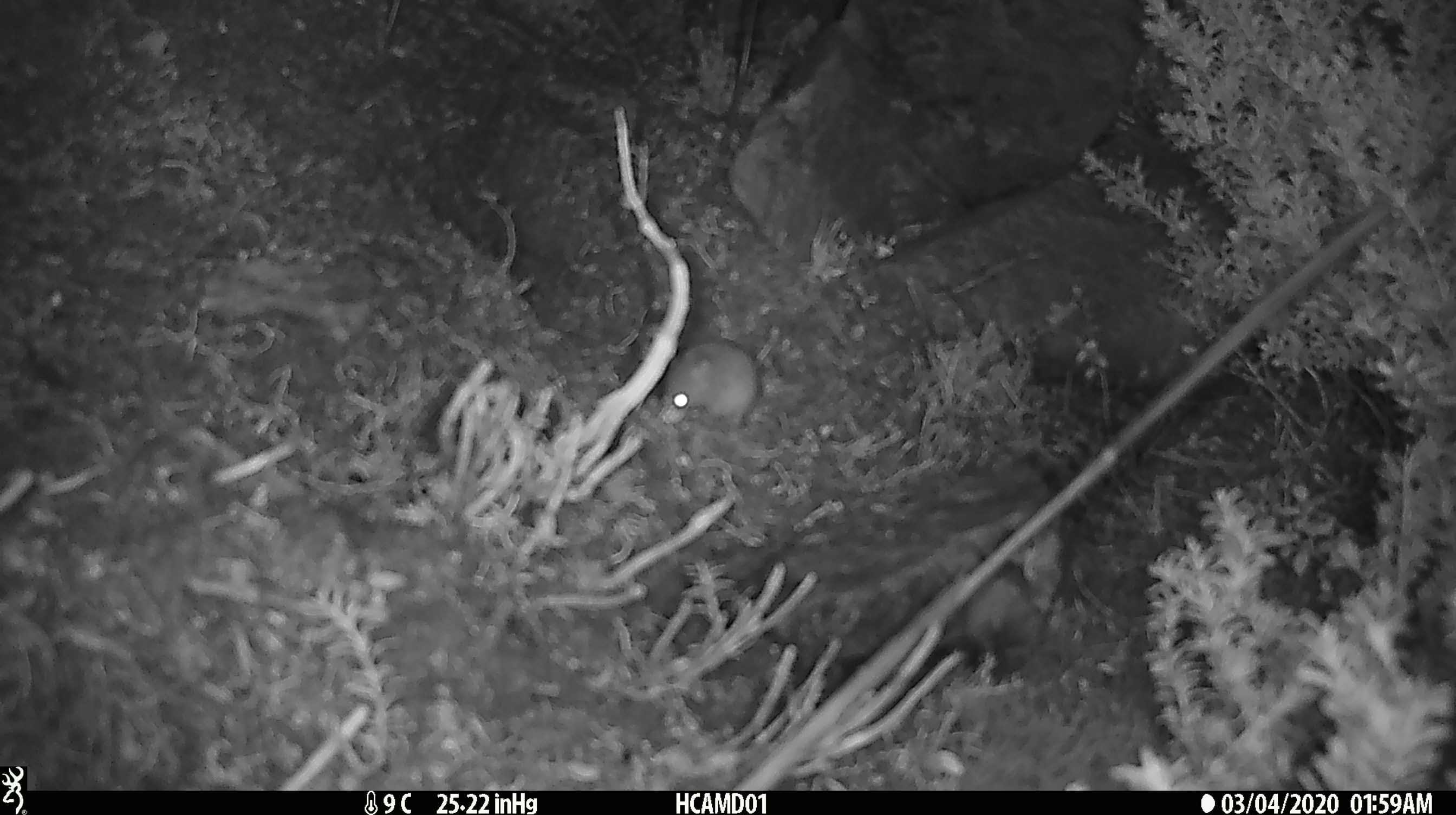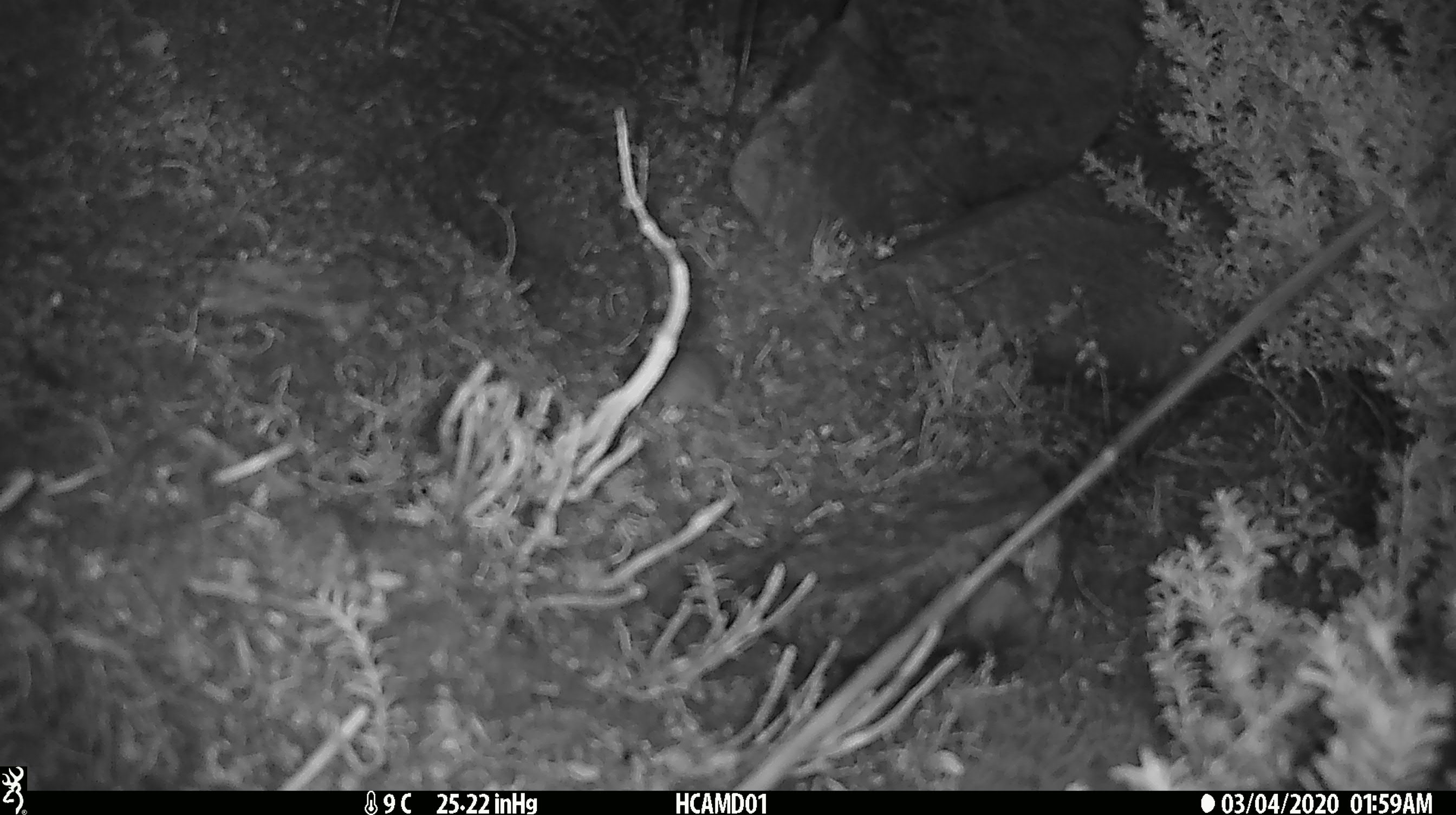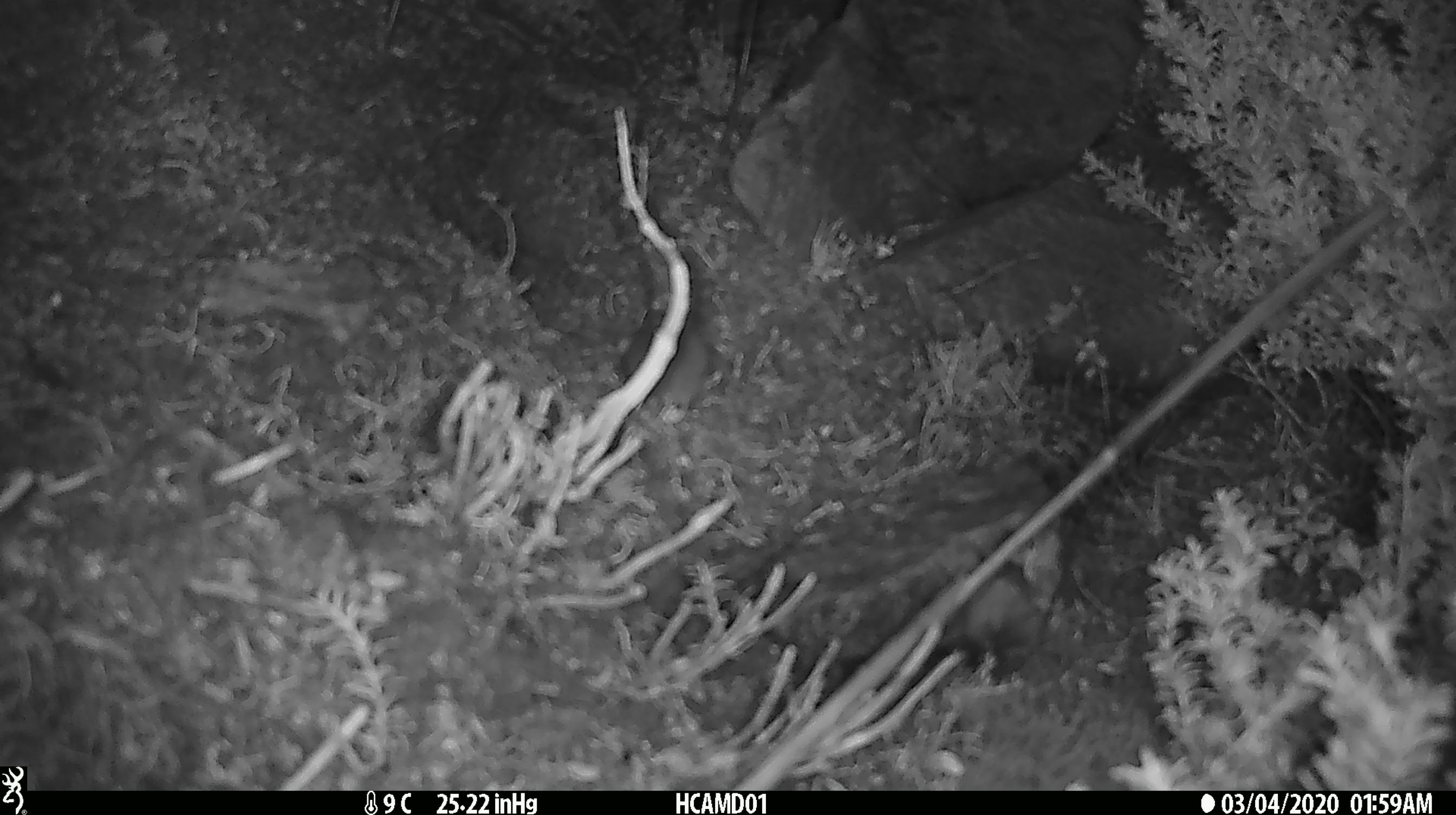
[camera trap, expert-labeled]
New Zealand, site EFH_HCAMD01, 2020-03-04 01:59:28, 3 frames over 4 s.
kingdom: Animalia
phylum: Chordata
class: Mammalia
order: Rodentia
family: Muridae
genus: Mus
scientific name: Mus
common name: mouse